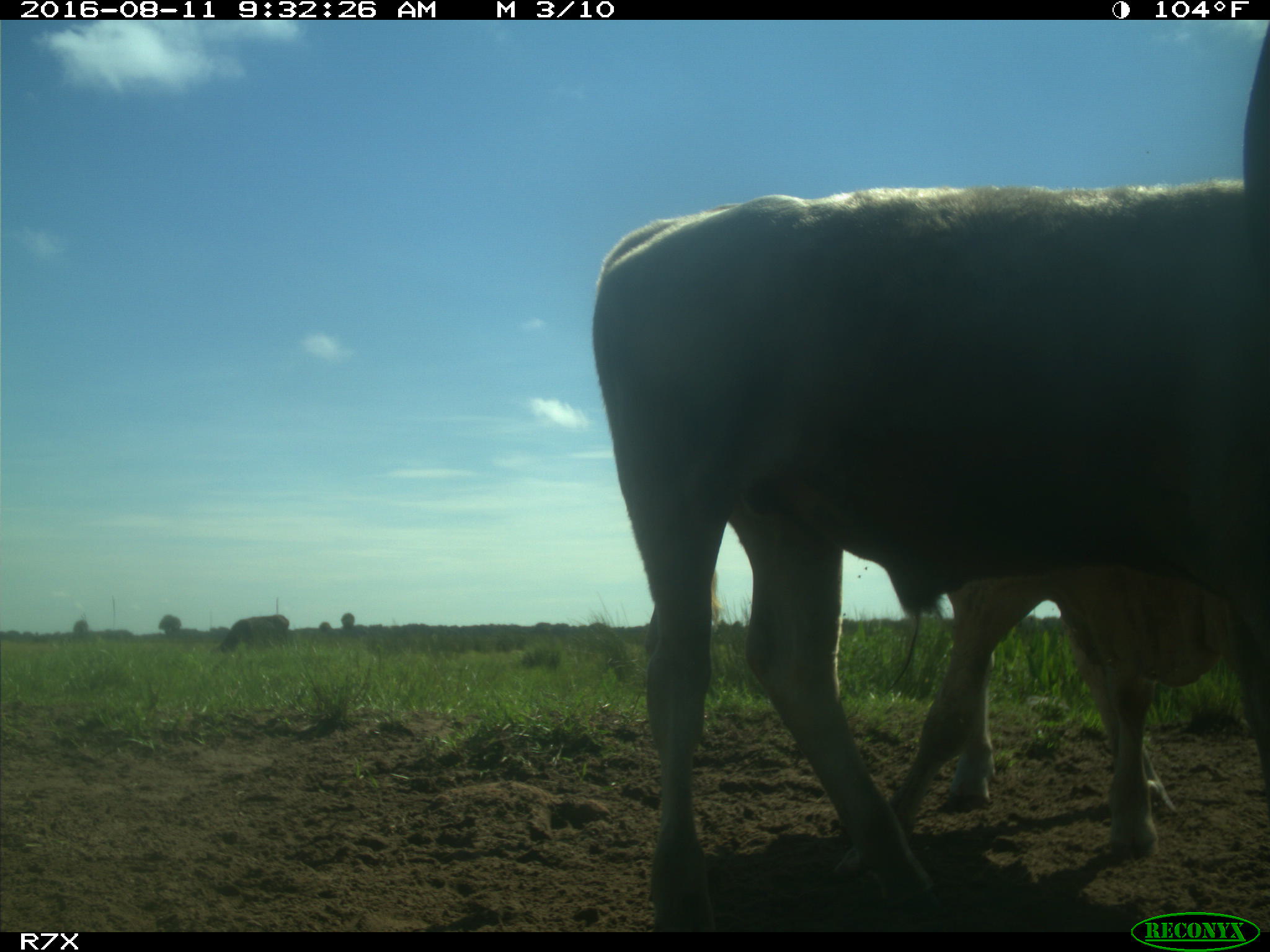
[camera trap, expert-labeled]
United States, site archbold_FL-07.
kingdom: Animalia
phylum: Chordata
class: Mammalia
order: Artiodactyla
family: Bovidae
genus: Bos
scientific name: Bos taurus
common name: domestic cow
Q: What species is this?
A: Bos taurus (domestic cow).